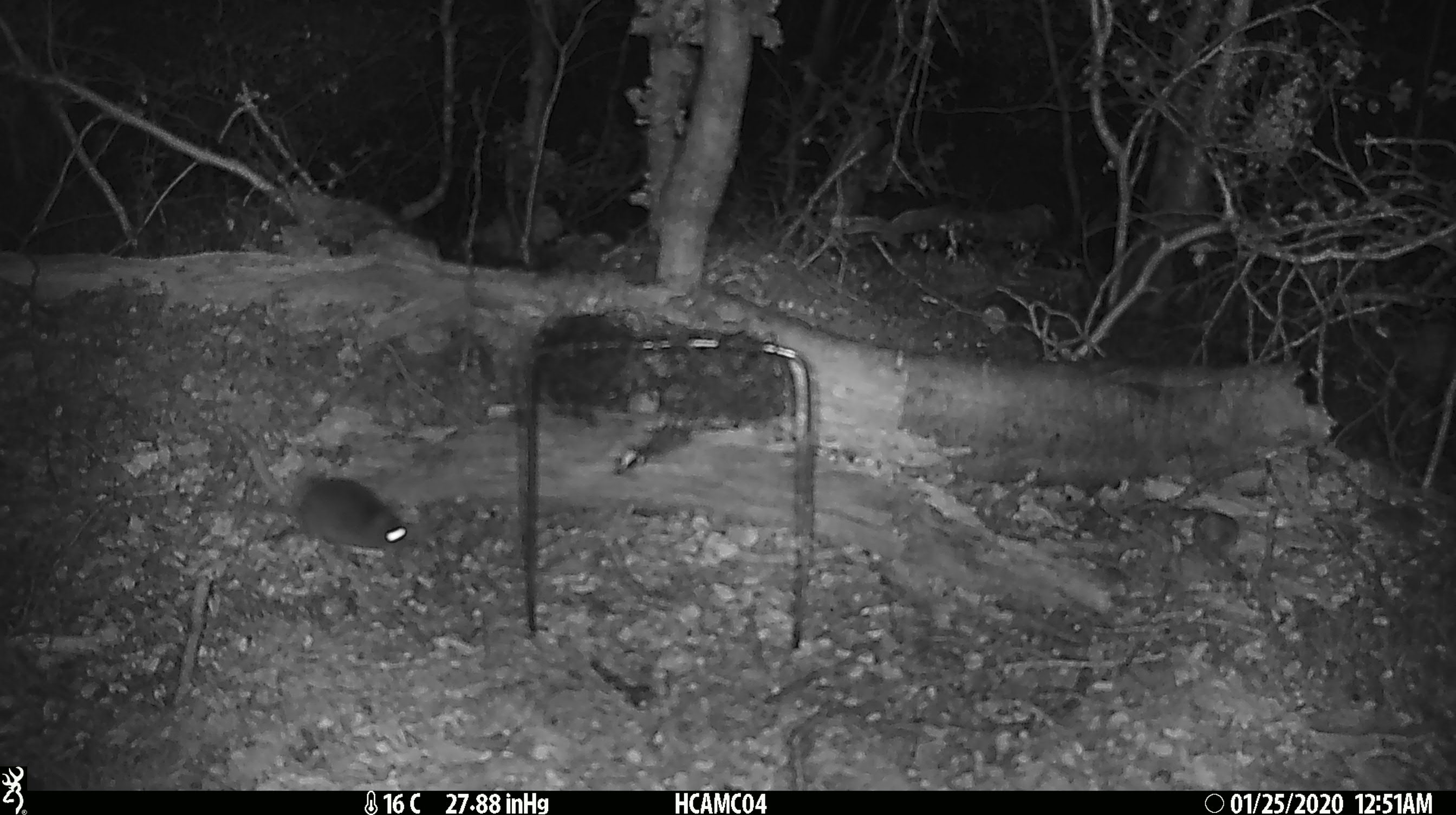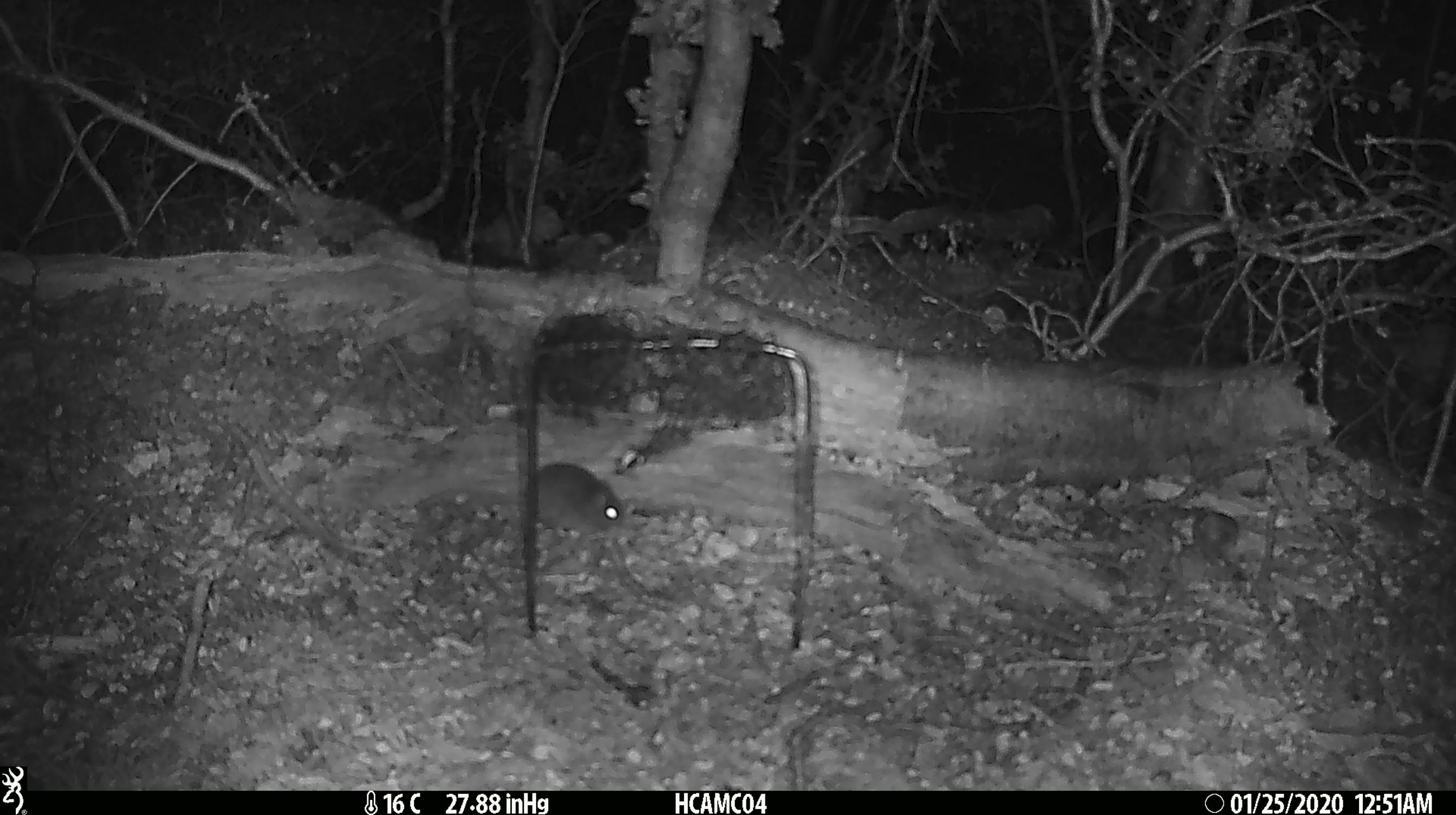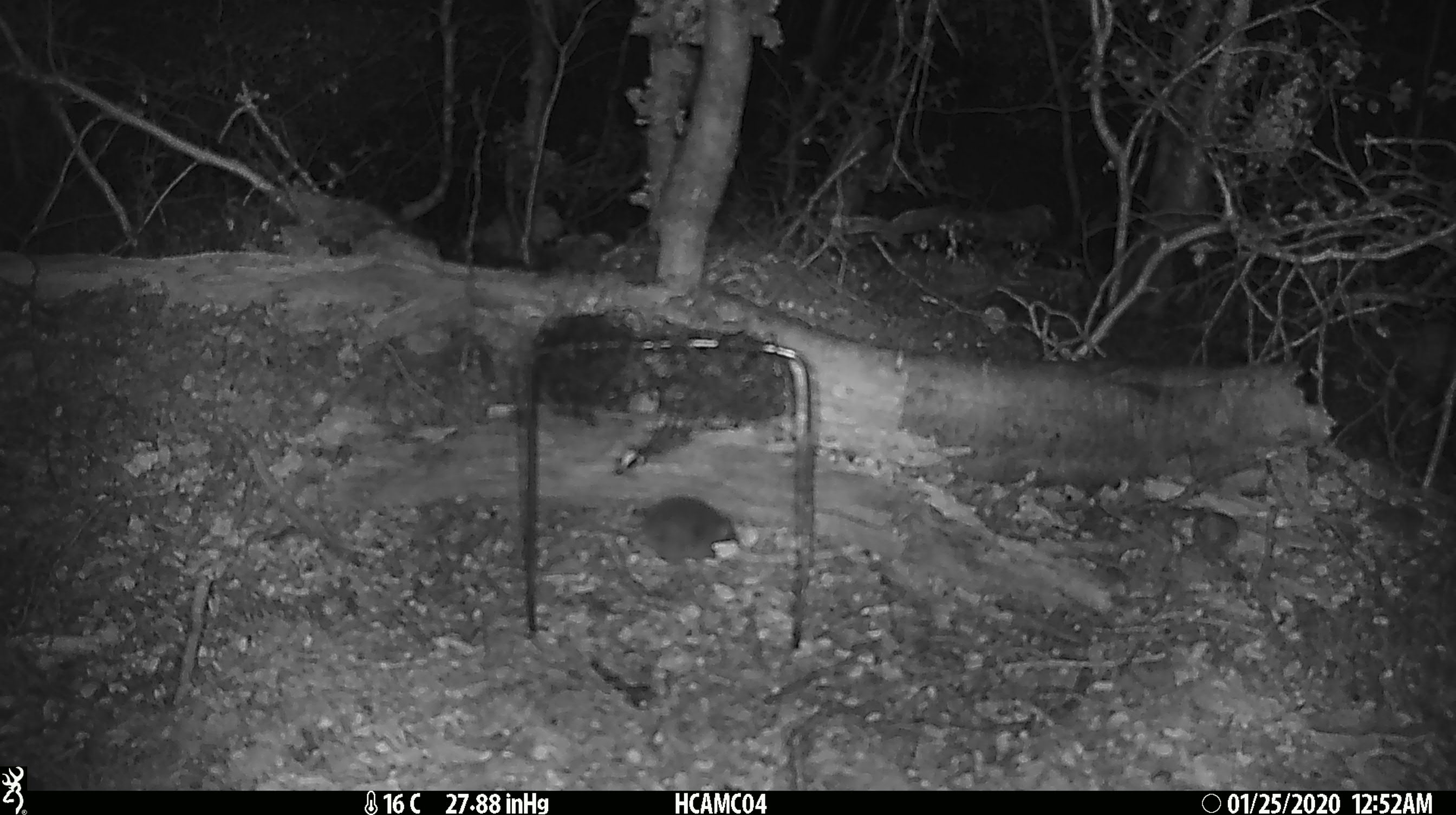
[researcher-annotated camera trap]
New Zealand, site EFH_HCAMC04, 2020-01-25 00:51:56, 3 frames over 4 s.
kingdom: Animalia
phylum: Chordata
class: Mammalia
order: Rodentia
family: Muridae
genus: Mus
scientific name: Mus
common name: mouse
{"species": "mouse (Mus)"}